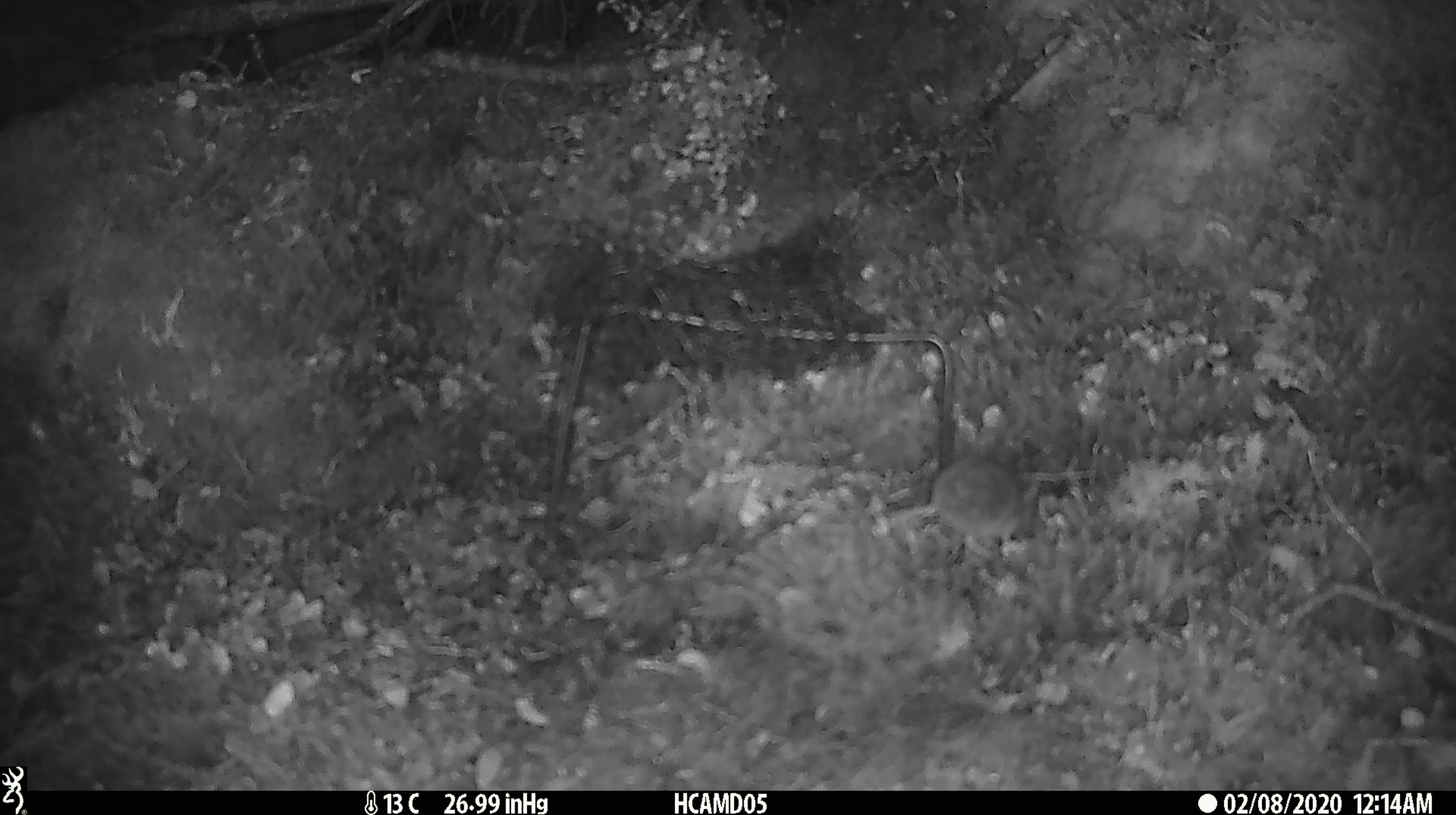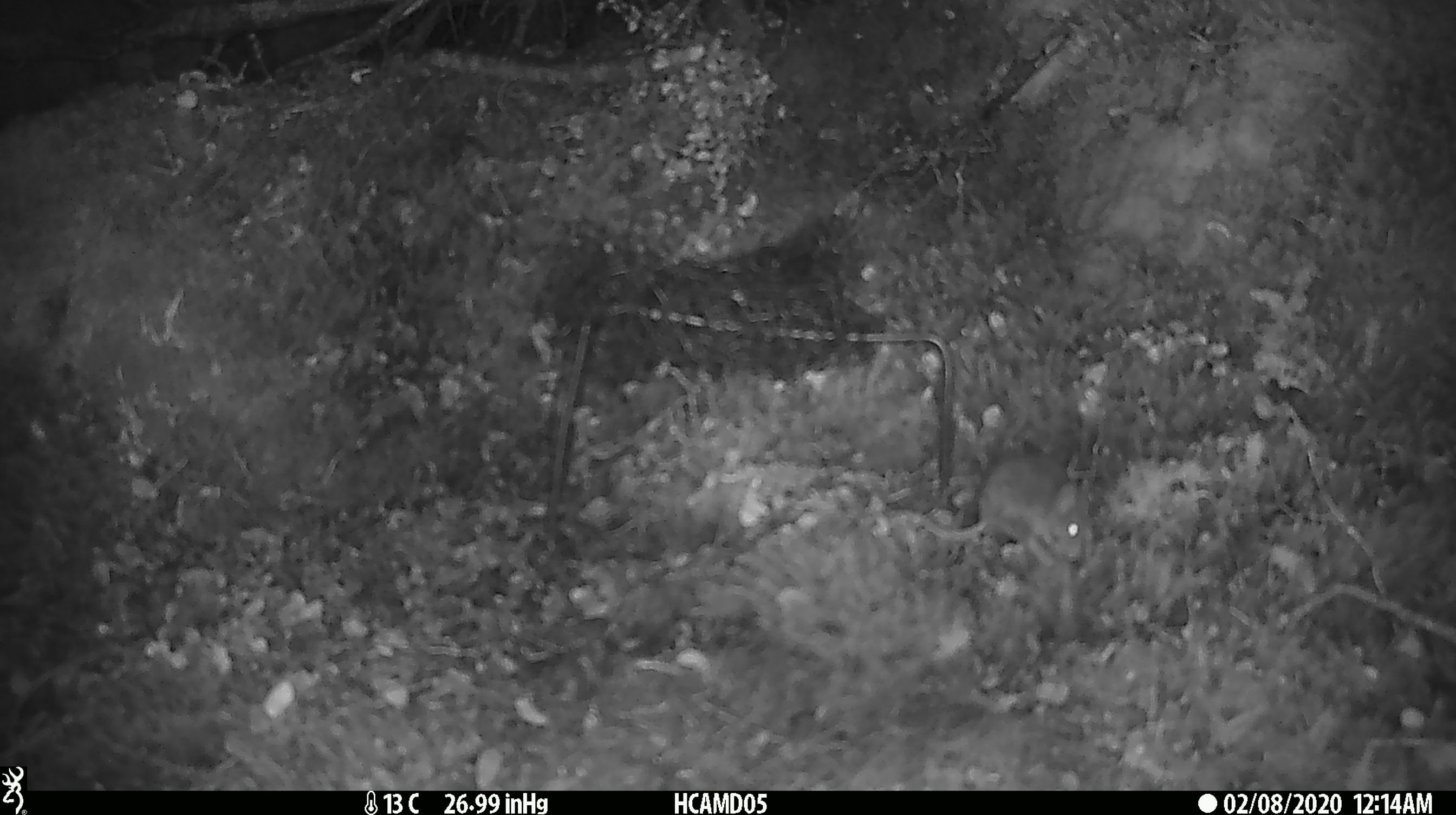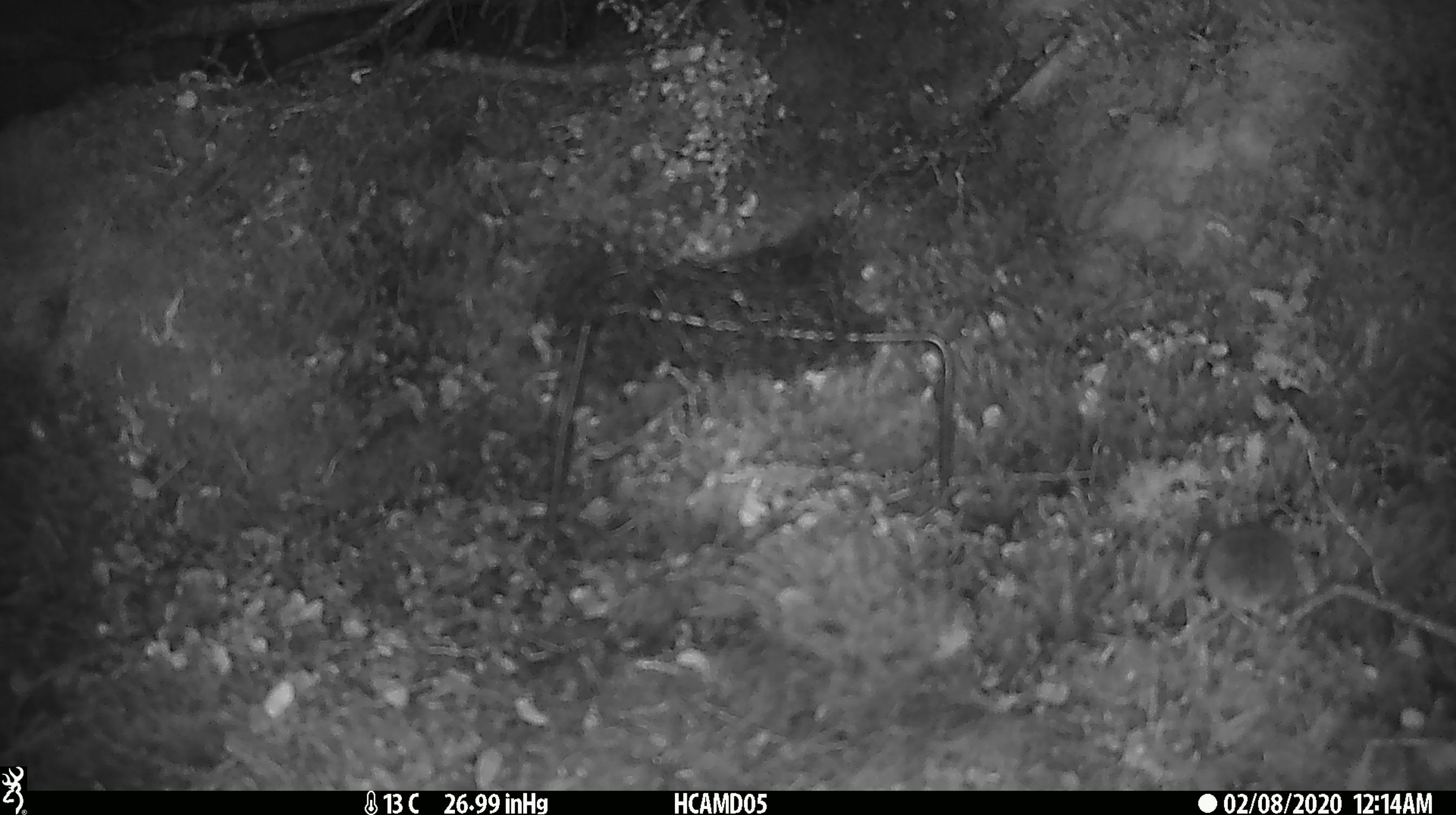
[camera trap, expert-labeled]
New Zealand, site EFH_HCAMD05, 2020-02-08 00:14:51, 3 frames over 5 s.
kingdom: Animalia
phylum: Chordata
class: Mammalia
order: Rodentia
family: Muridae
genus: Mus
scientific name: Mus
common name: mouse